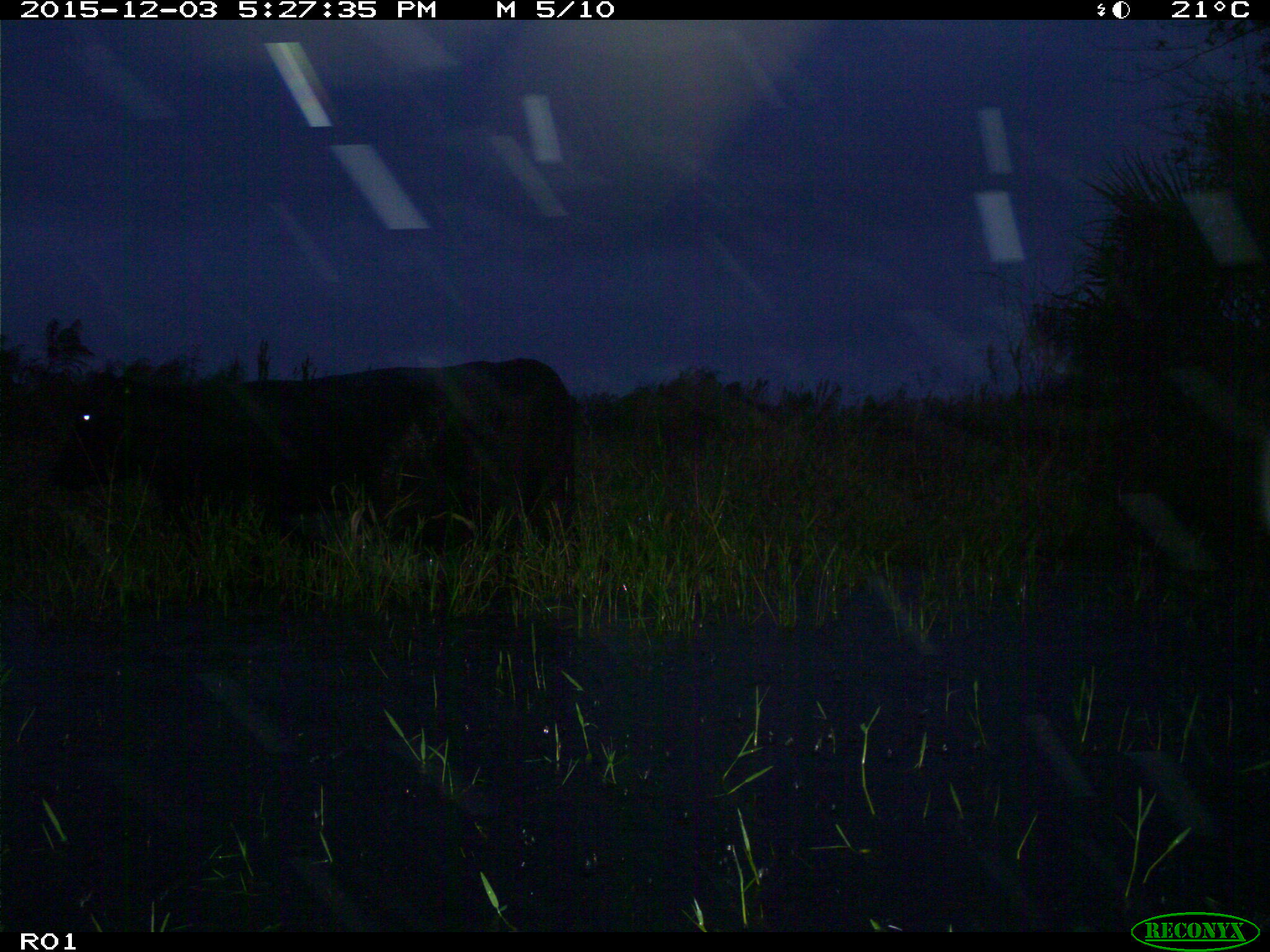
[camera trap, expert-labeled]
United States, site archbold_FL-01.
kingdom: Animalia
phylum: Chordata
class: Mammalia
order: Artiodactyla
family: Bovidae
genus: Bos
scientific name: Bos taurus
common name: domestic cow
Bos taurus (domestic cow).